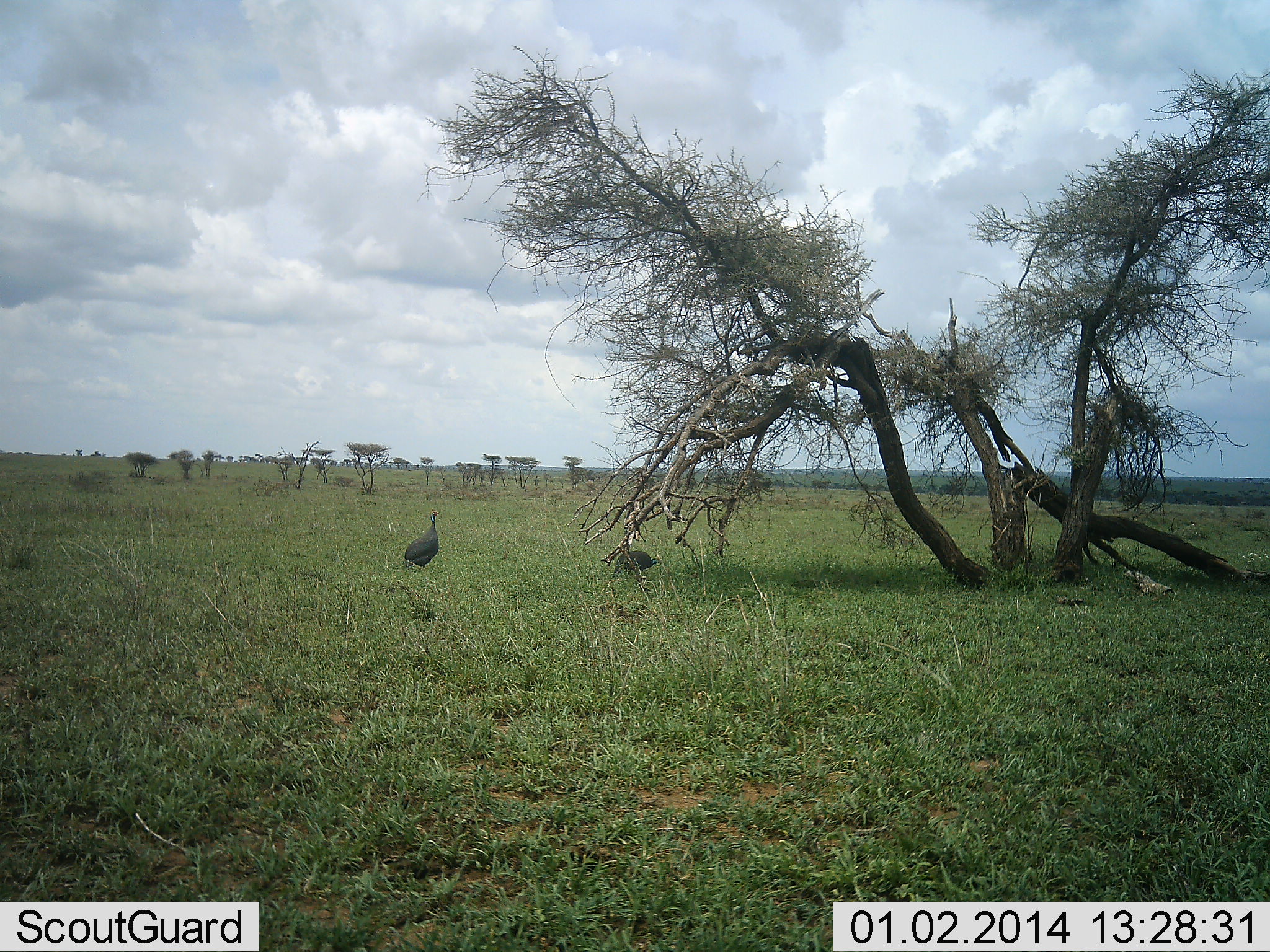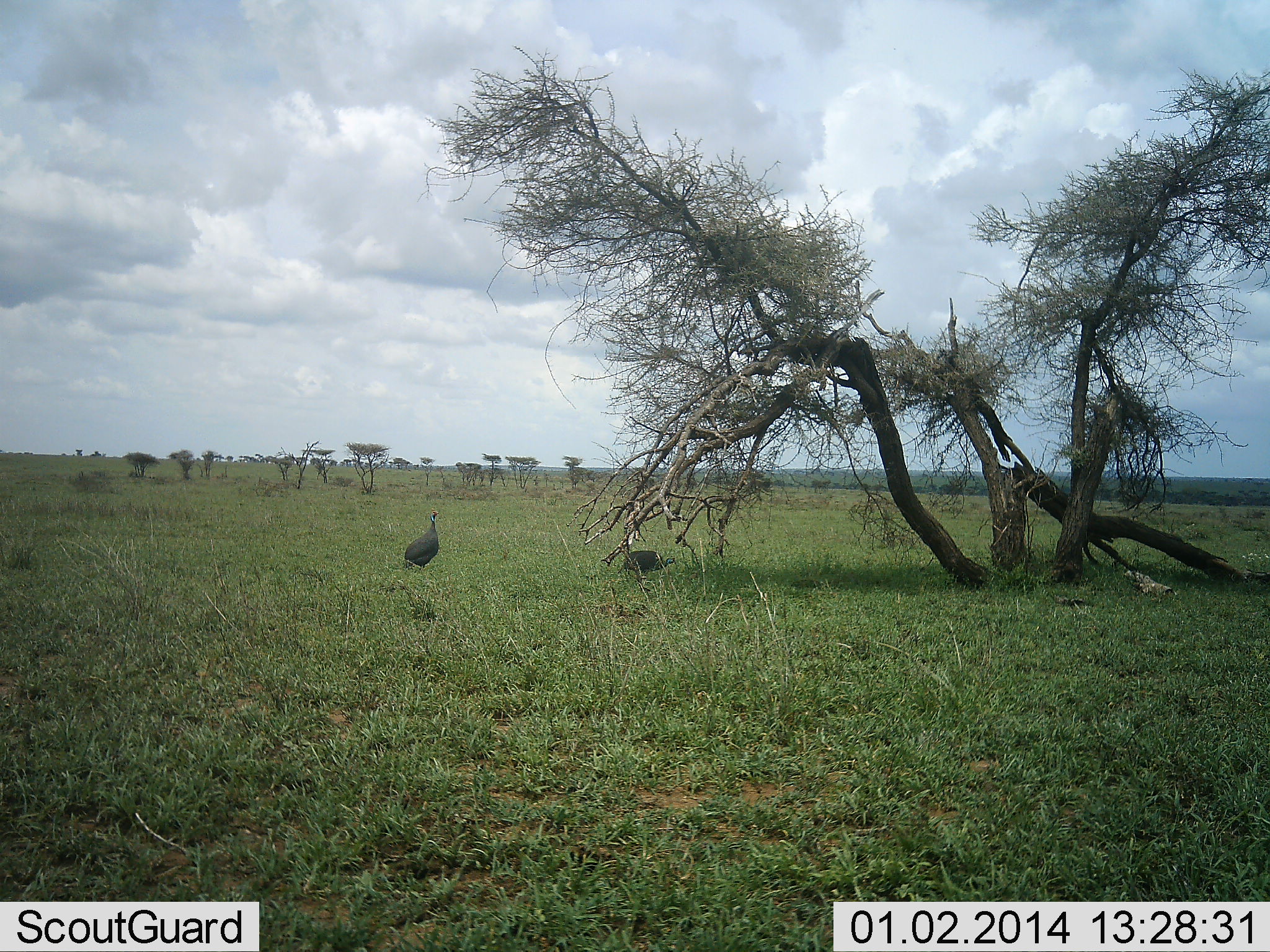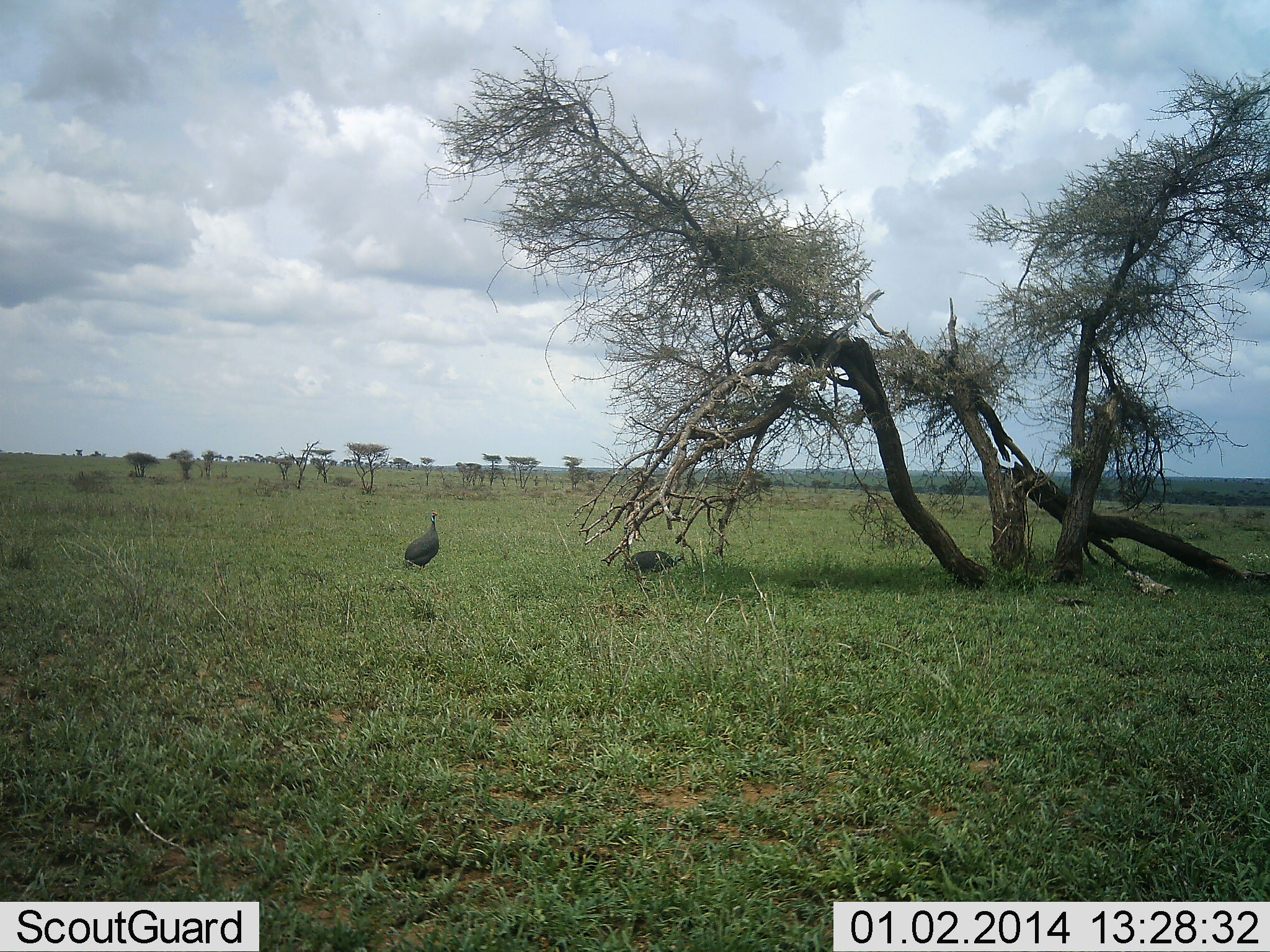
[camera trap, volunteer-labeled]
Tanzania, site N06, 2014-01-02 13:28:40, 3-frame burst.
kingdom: Animalia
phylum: Chordata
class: Aves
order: Galliformes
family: Numididae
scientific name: Numididae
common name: guinea fowl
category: guineafowl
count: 2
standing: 80%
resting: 0%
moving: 60%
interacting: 0%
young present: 0%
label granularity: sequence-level